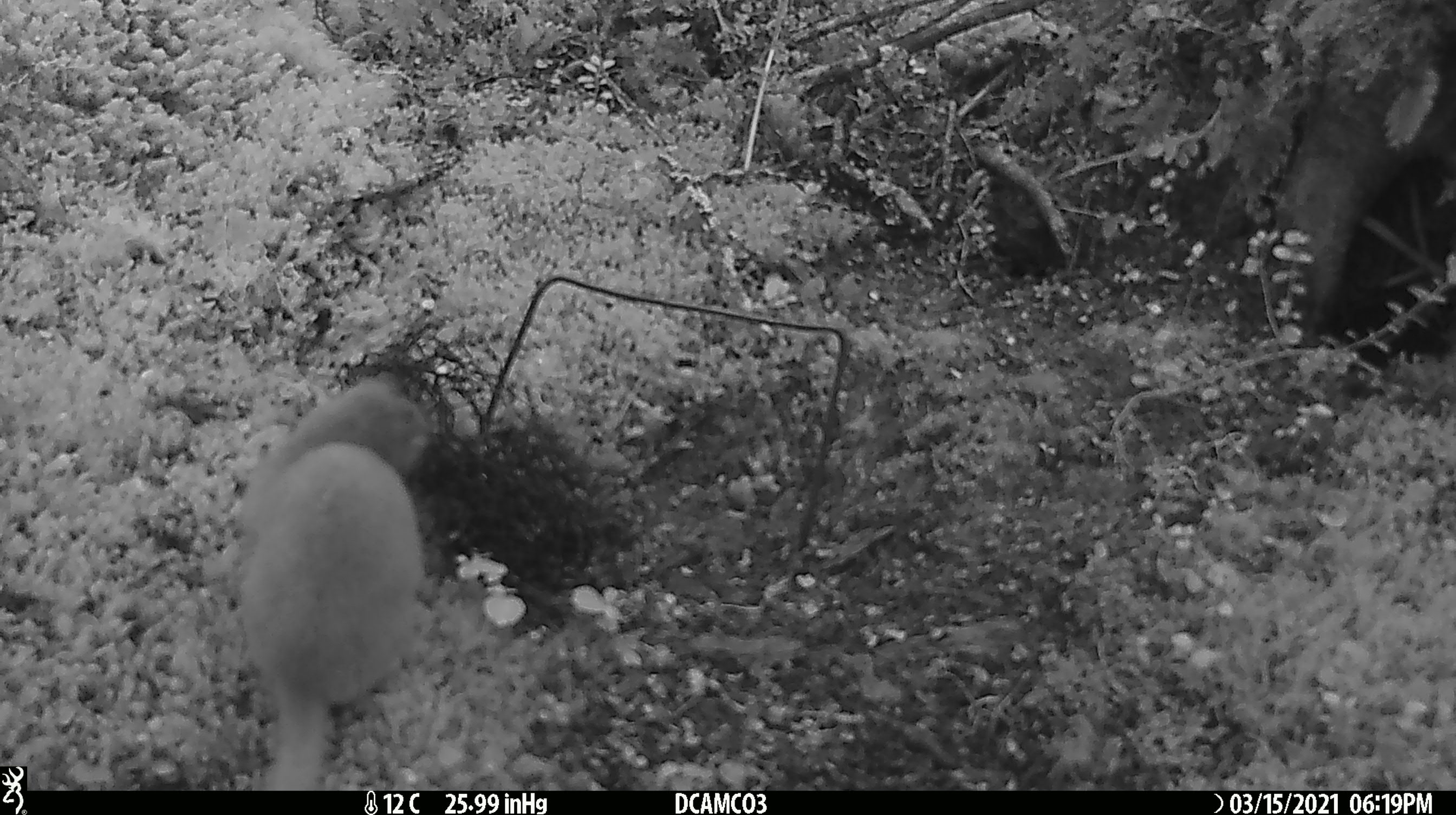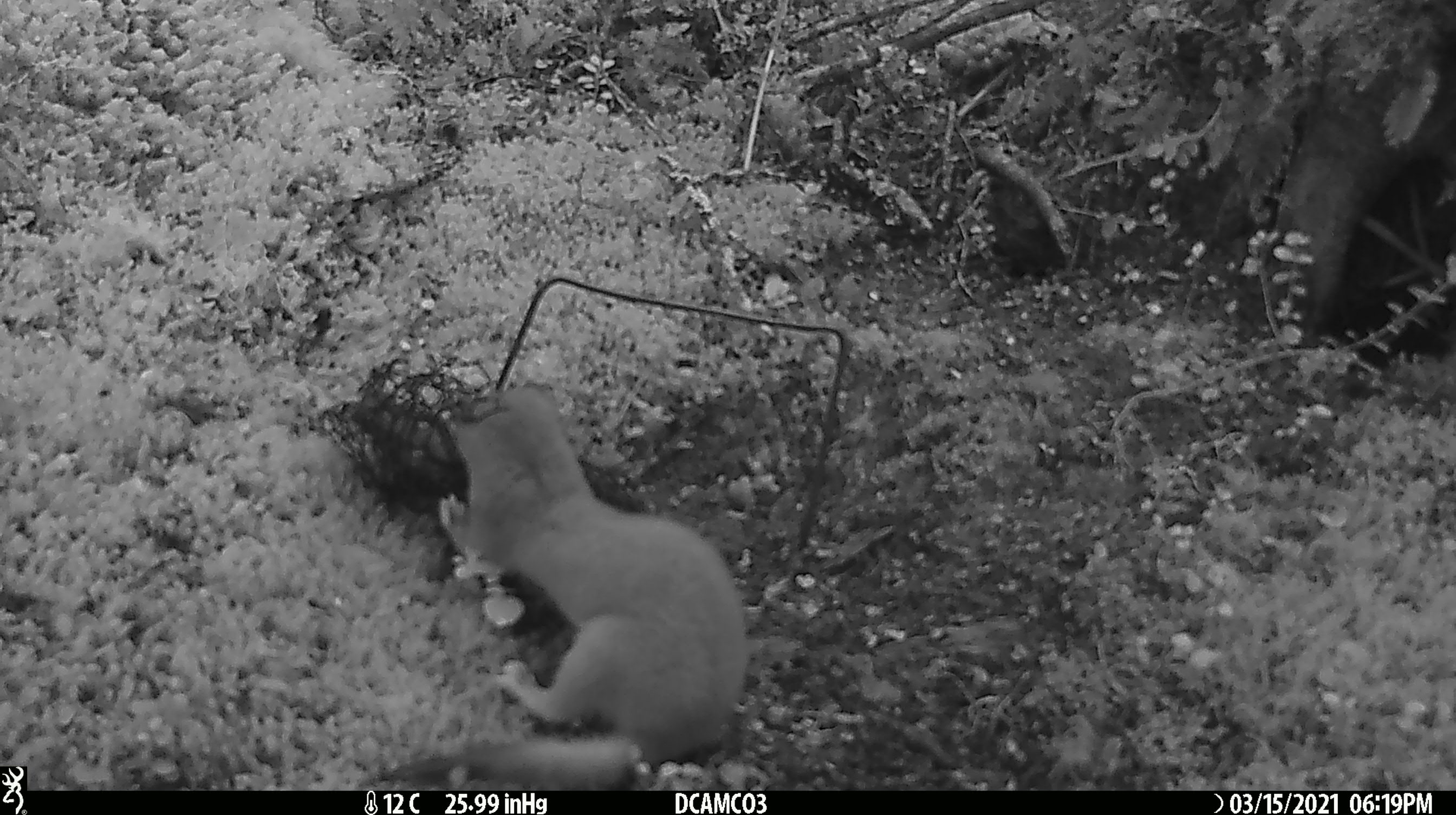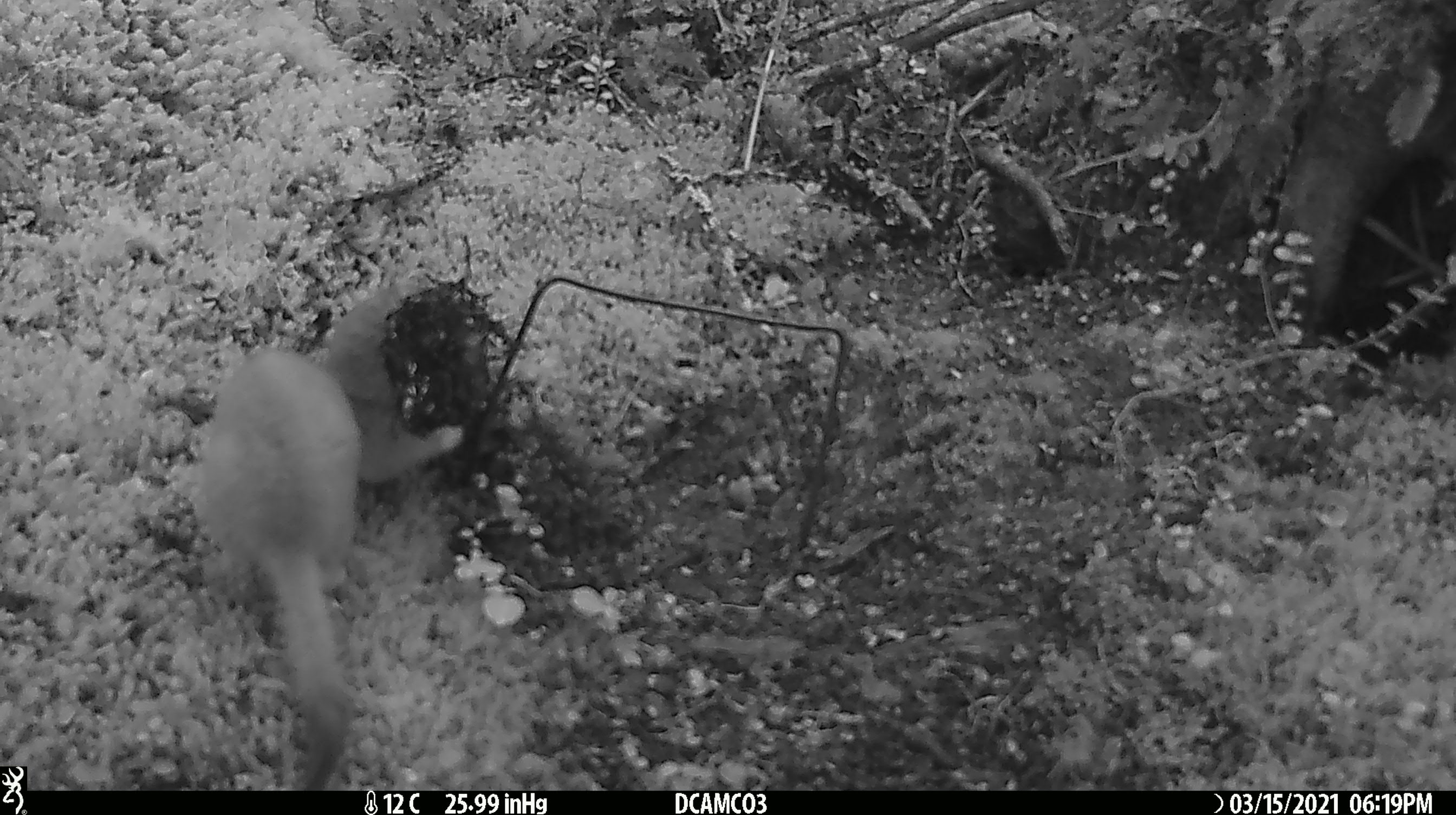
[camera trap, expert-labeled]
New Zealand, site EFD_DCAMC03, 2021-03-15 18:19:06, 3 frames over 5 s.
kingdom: Animalia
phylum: Chordata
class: Mammalia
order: Carnivora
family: Mustelidae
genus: Mustela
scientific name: Mustela erminea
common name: stoat